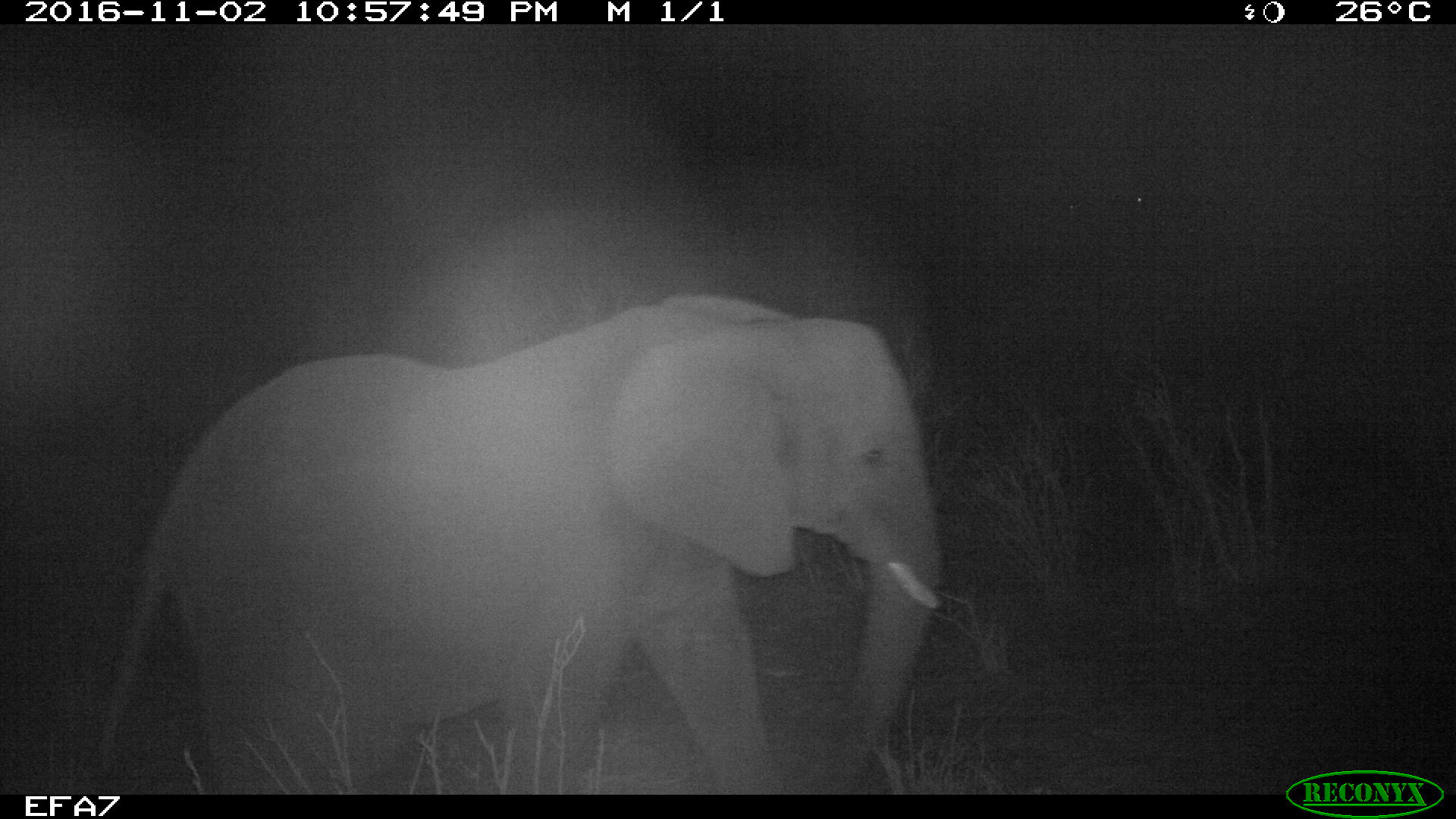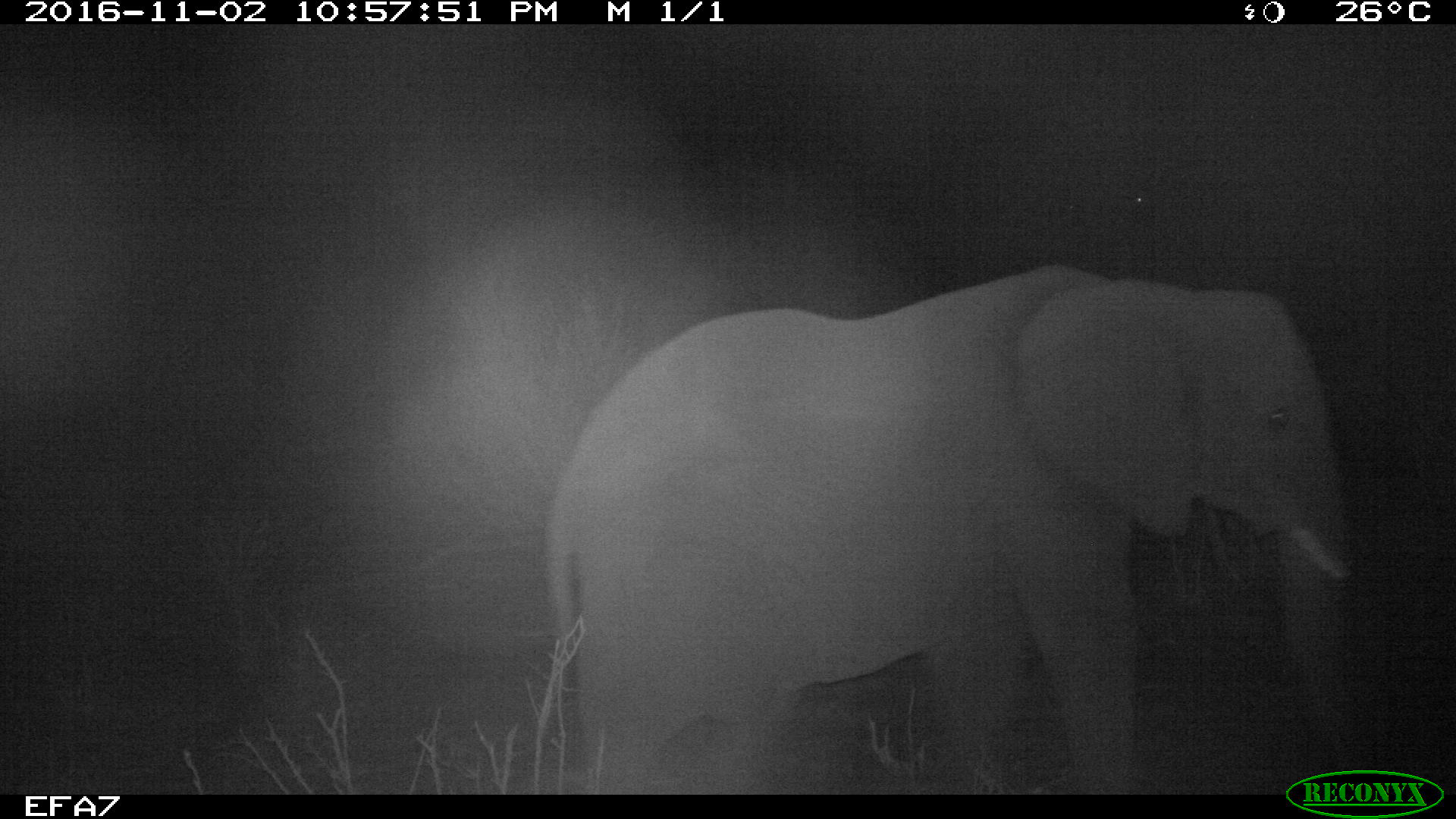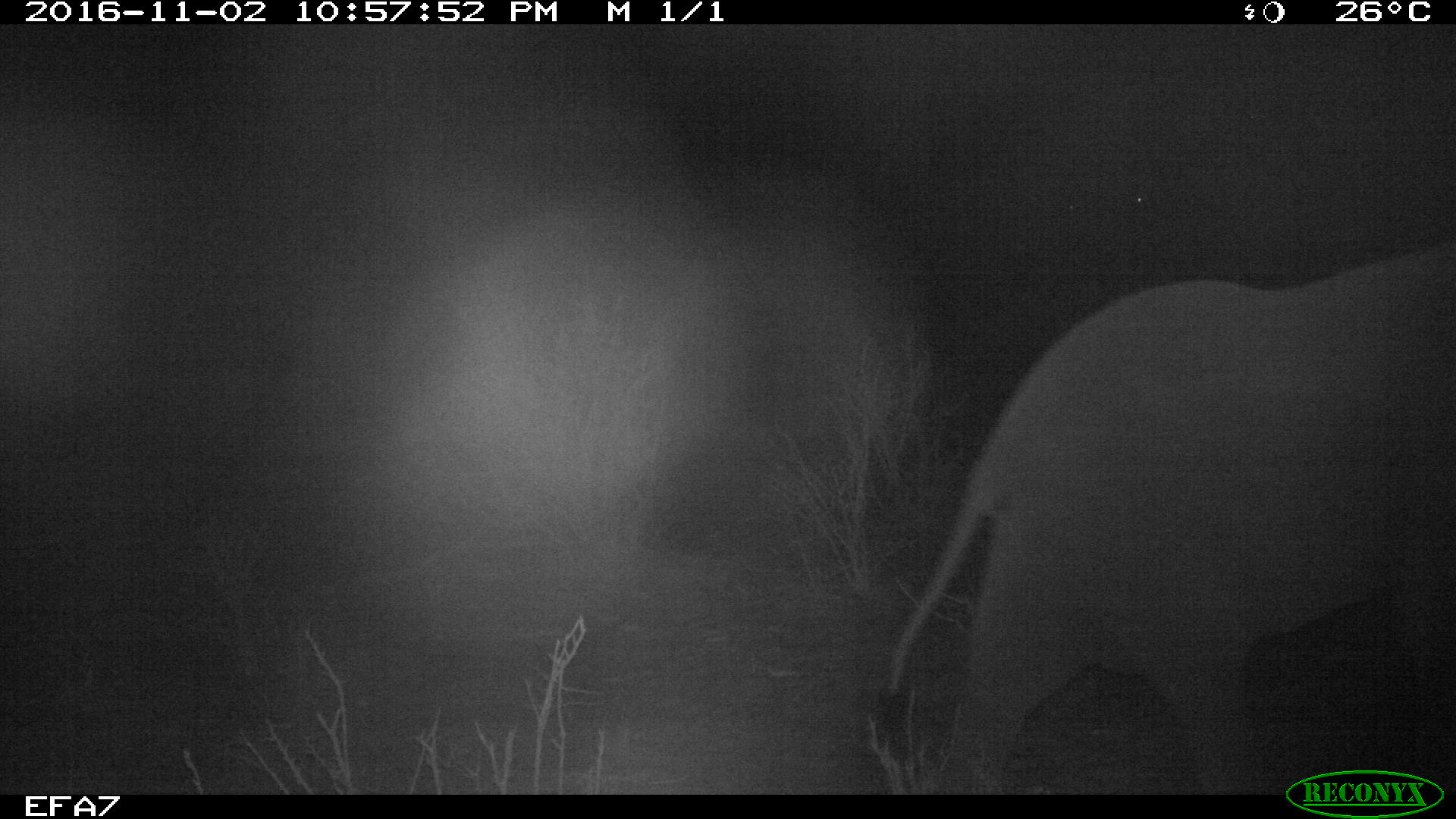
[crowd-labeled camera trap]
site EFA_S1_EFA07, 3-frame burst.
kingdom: Animalia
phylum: Chordata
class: Mammalia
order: Proboscidea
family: Elephantidae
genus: Loxodonta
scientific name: Loxodonta africana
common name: african bush elephant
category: elephant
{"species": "elephant (african bush elephant) (Loxodonta africana)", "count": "1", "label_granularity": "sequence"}